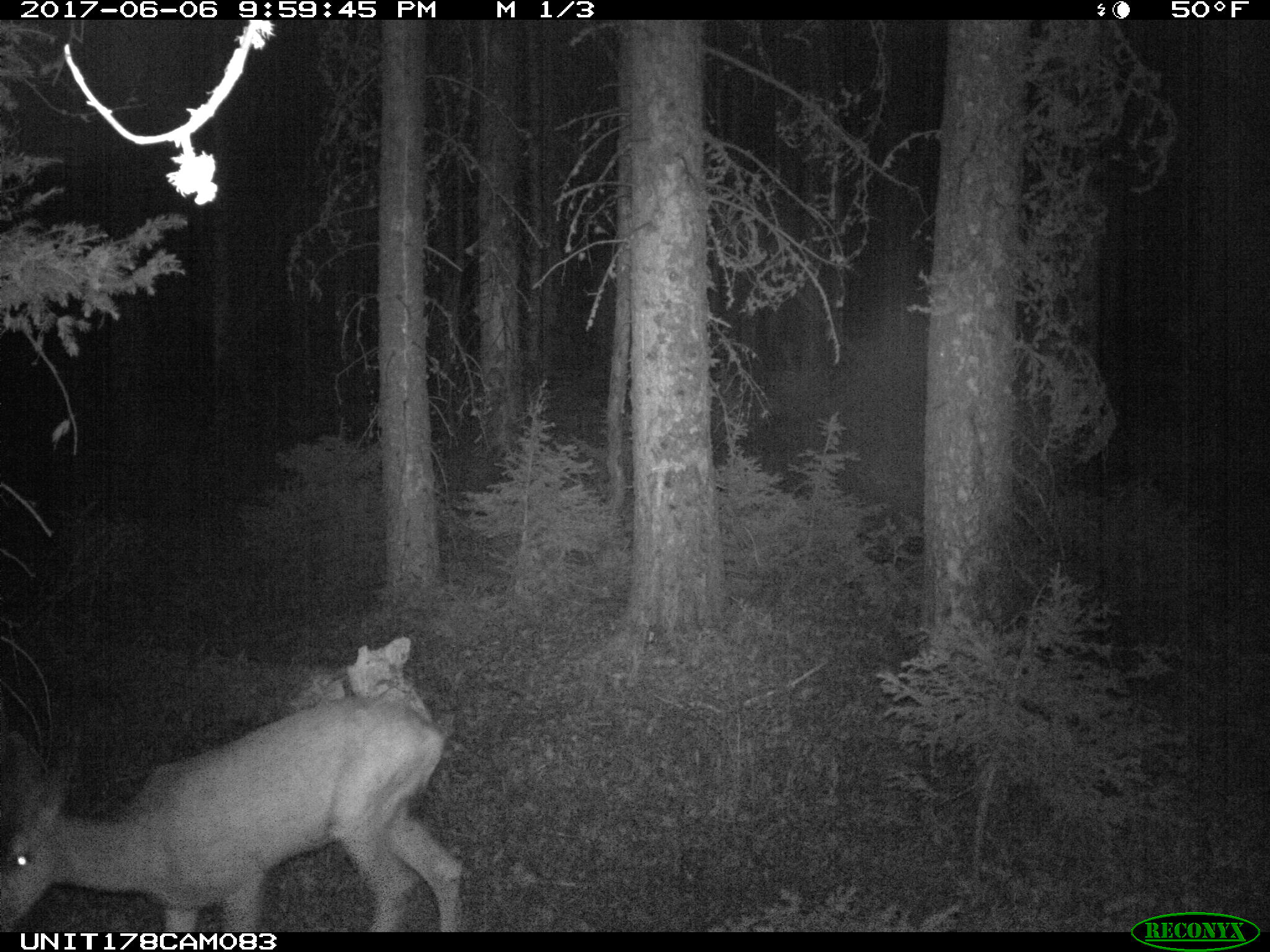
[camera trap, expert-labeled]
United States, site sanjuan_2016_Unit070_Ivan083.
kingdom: Animalia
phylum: Chordata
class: Mammalia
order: Artiodactyla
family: Cervidae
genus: Odocoileus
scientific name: Odocoileus hemionus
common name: mule deer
Odocoileus hemionus (mule deer).